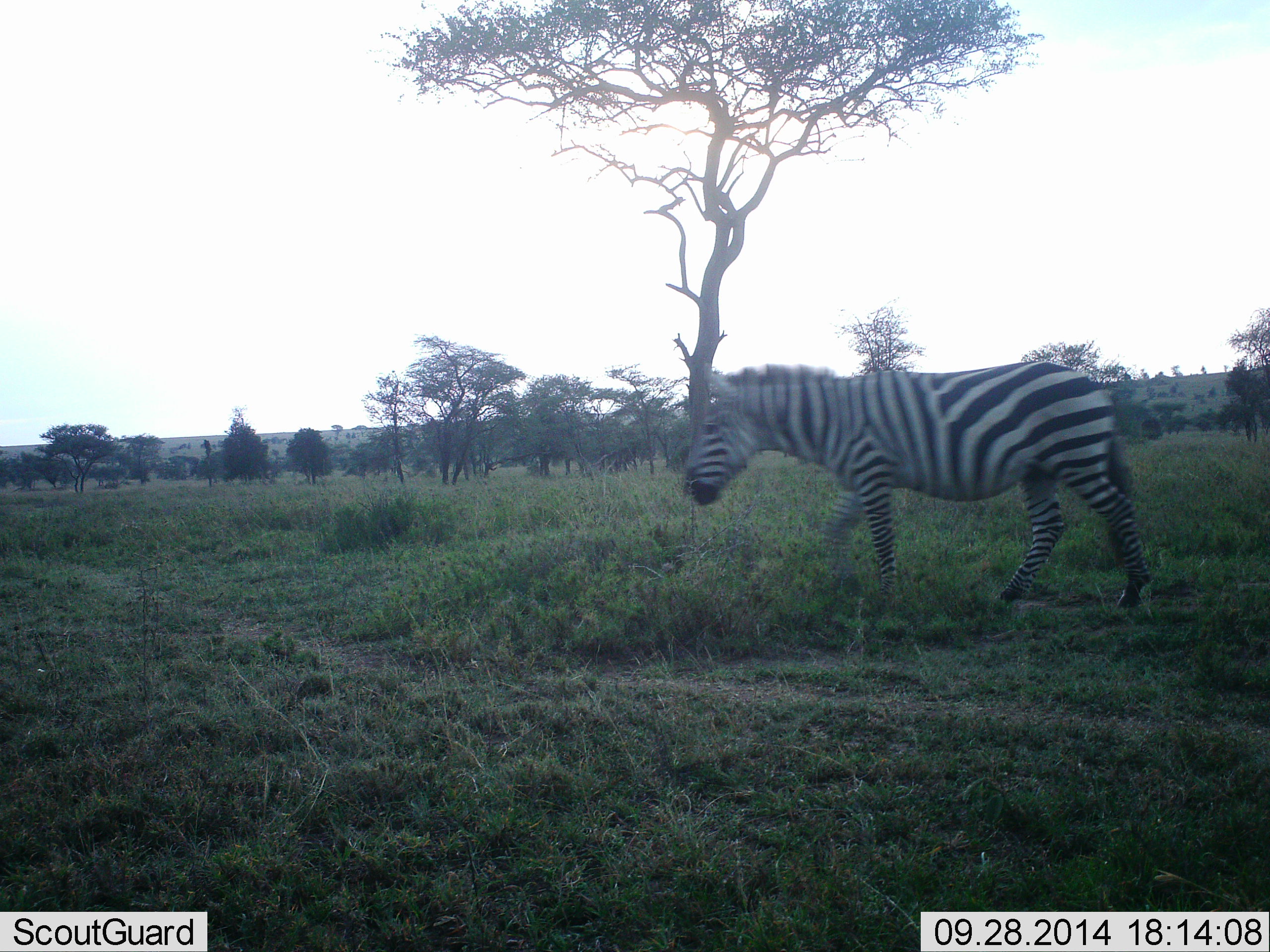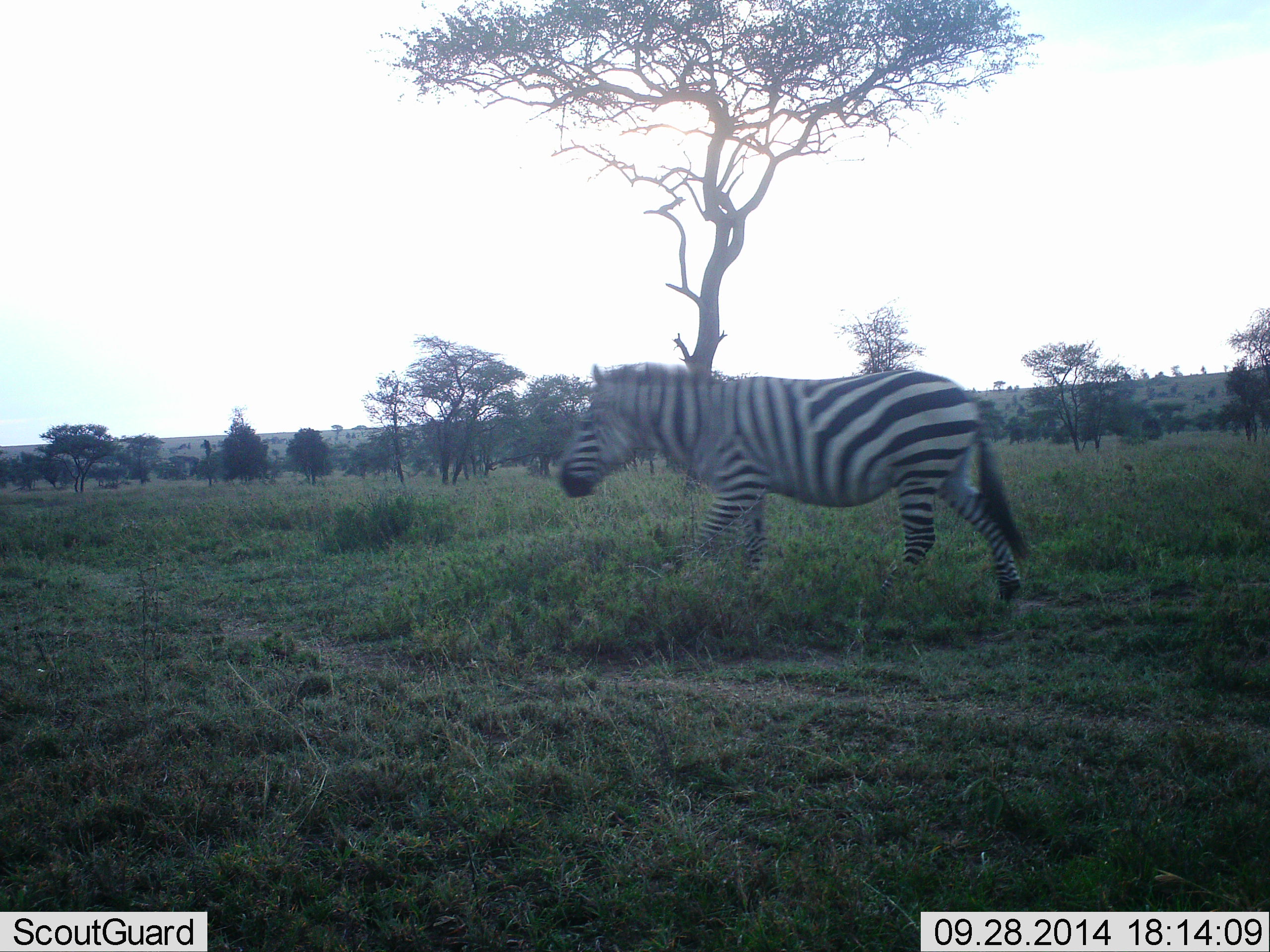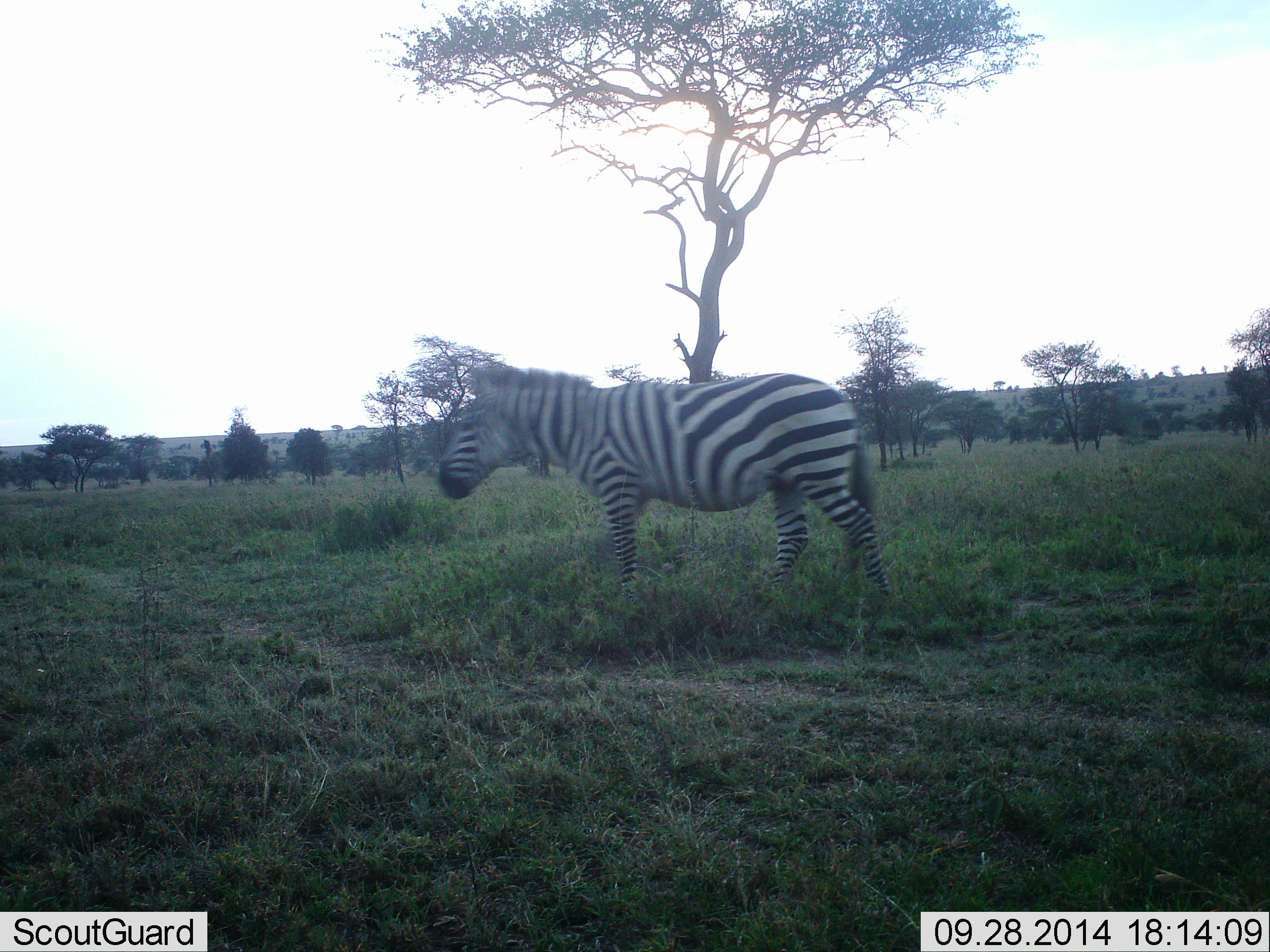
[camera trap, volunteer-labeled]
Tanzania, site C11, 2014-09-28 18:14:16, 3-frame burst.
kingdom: Animalia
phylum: Chordata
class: Mammalia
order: Perissodactyla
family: Equidae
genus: Equus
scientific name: Equus quagga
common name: plains zebra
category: zebra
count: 1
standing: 0%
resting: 0%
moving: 100%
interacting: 0%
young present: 0%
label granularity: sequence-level